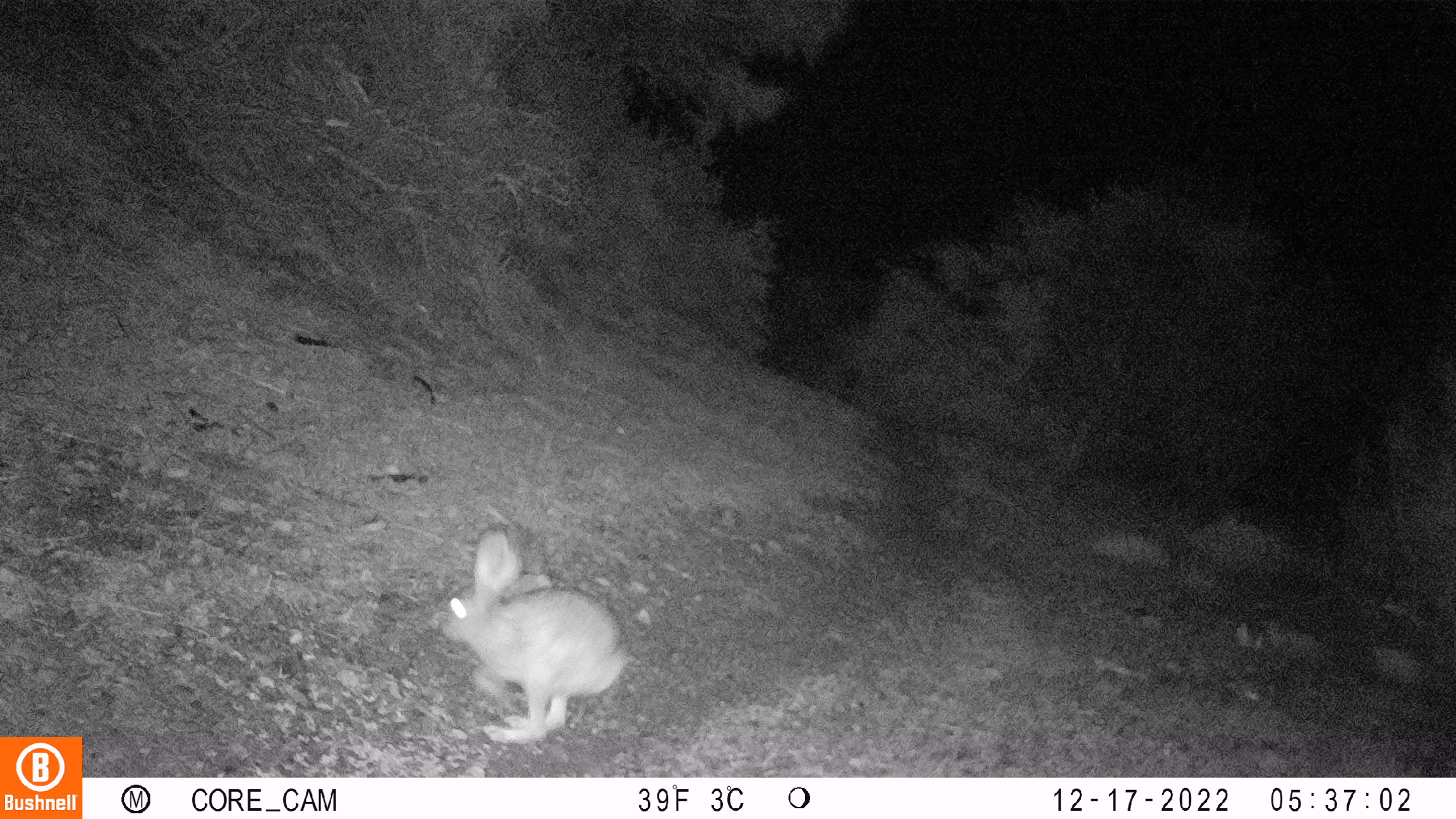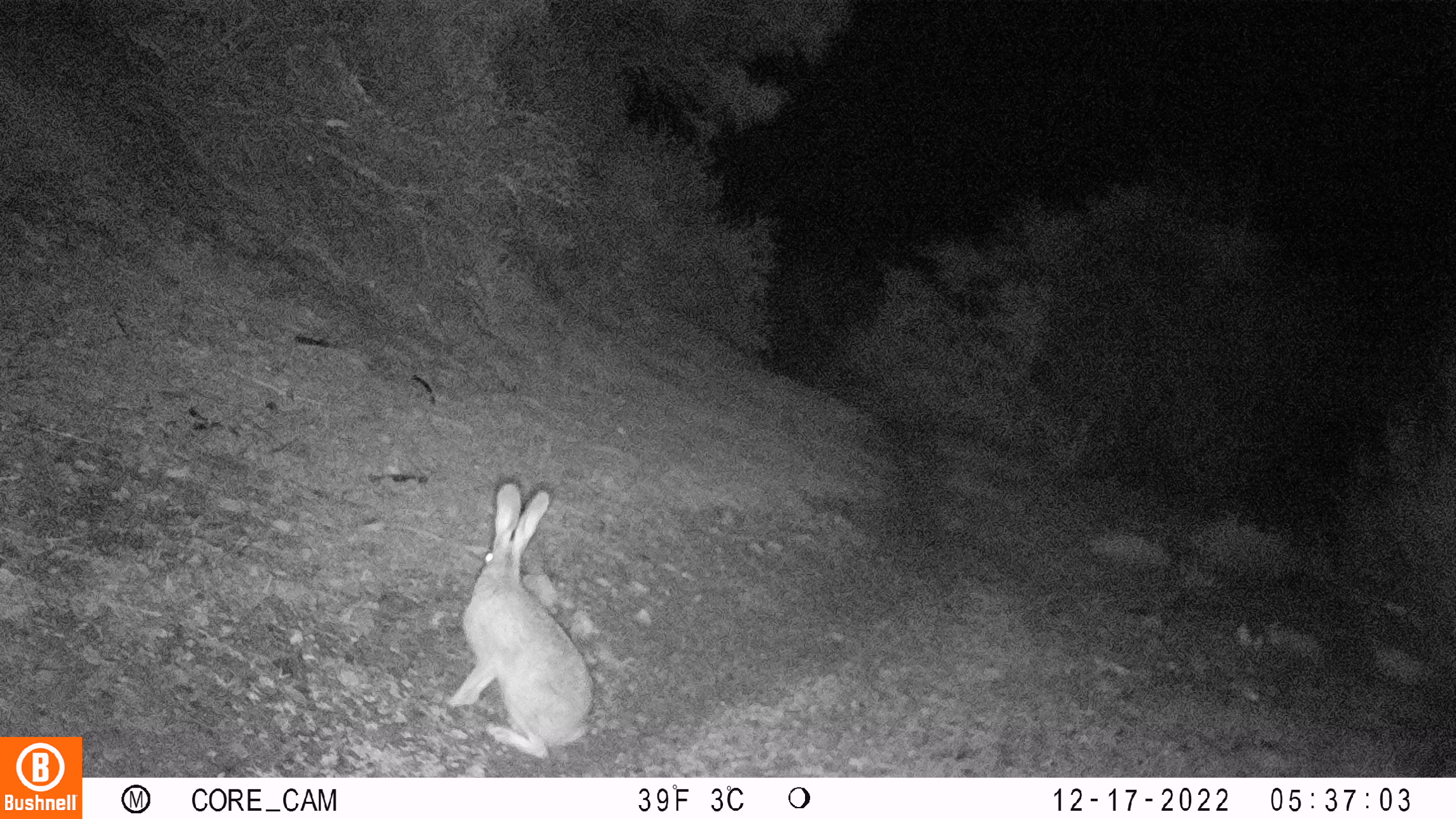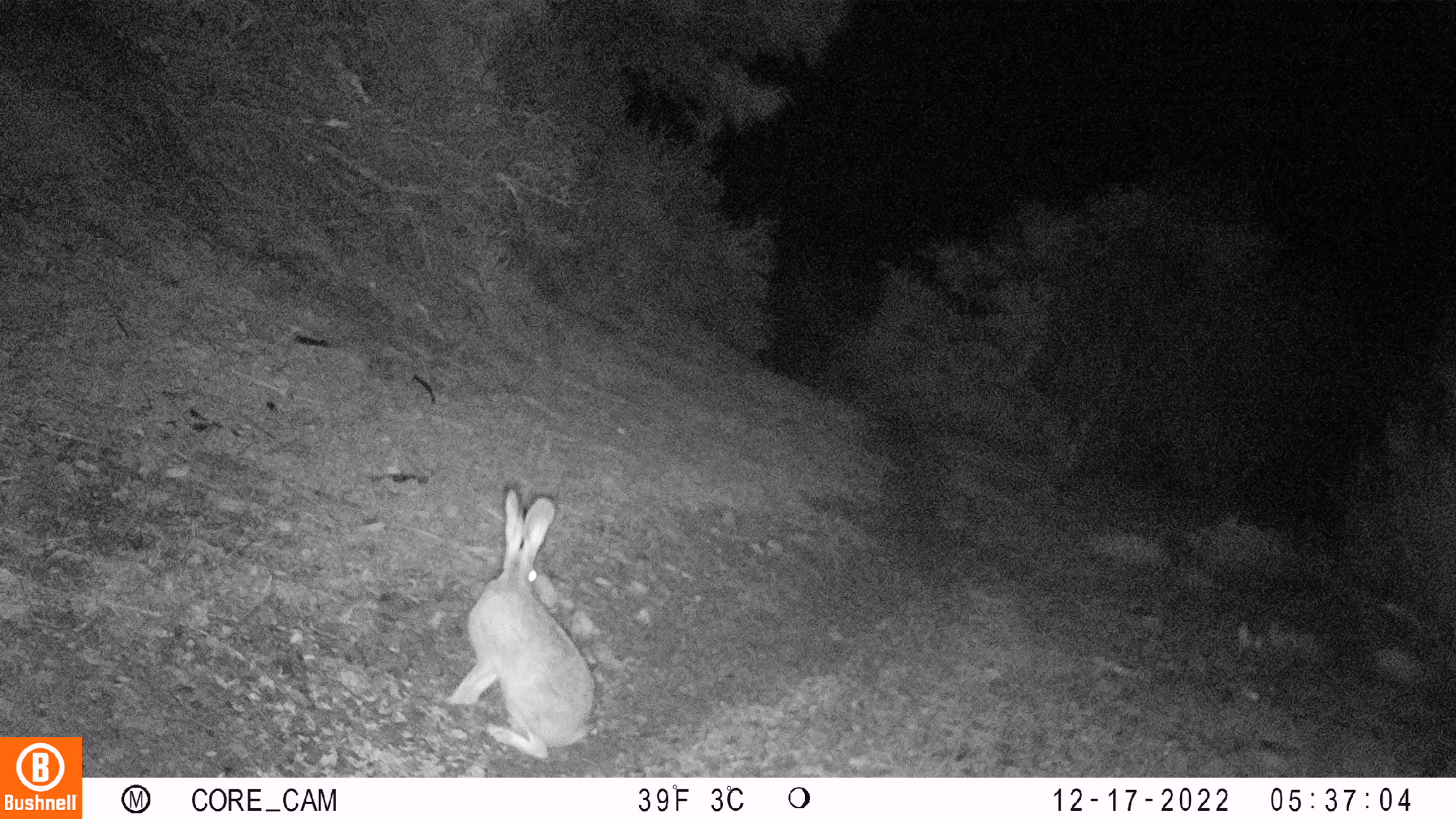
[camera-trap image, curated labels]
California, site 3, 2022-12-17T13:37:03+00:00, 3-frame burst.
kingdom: Animalia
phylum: Chordata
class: Mammalia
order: Lagomorpha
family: Leporidae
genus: Lepus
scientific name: Lepus californicus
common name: black-tailed jackrabbit